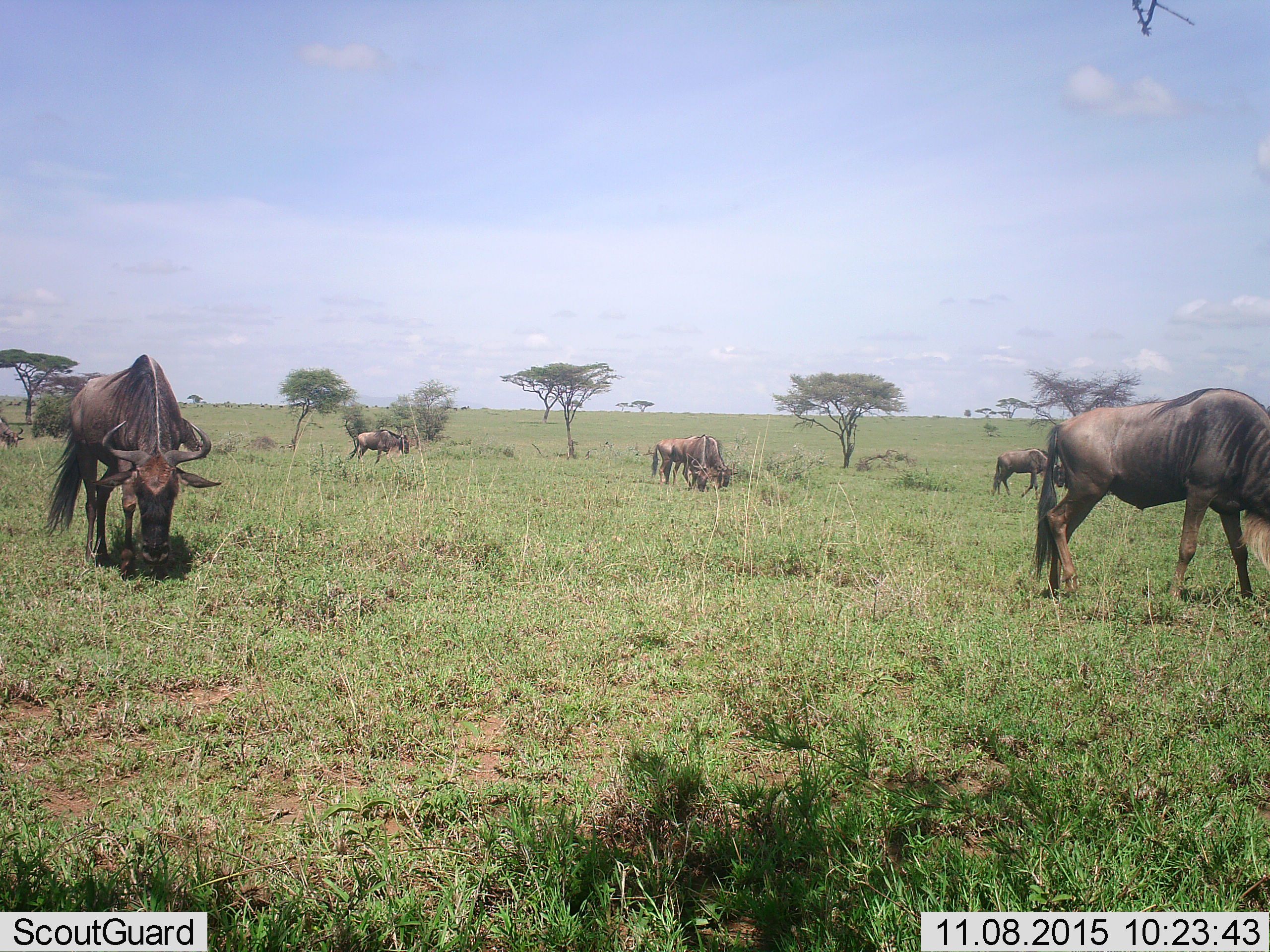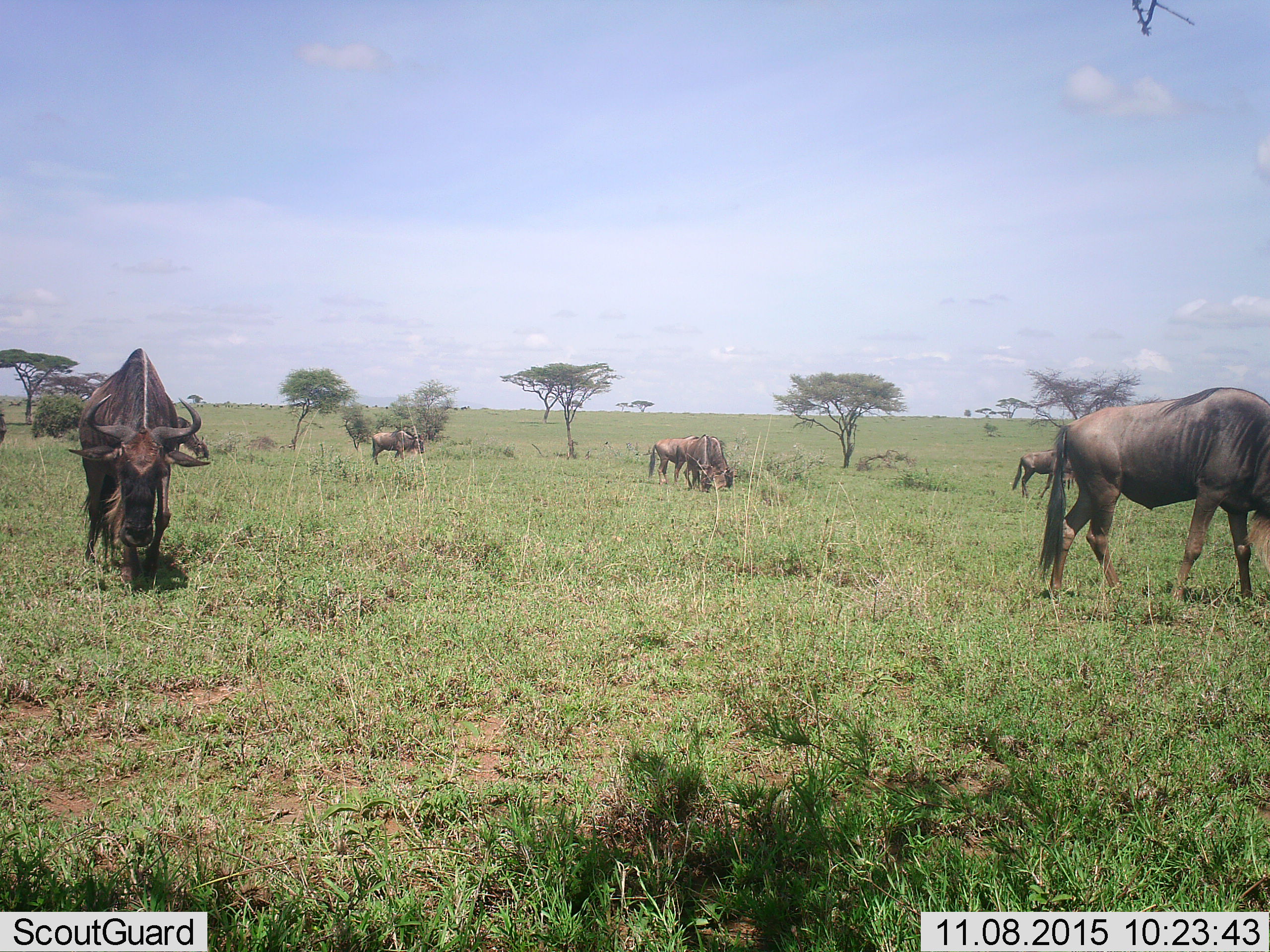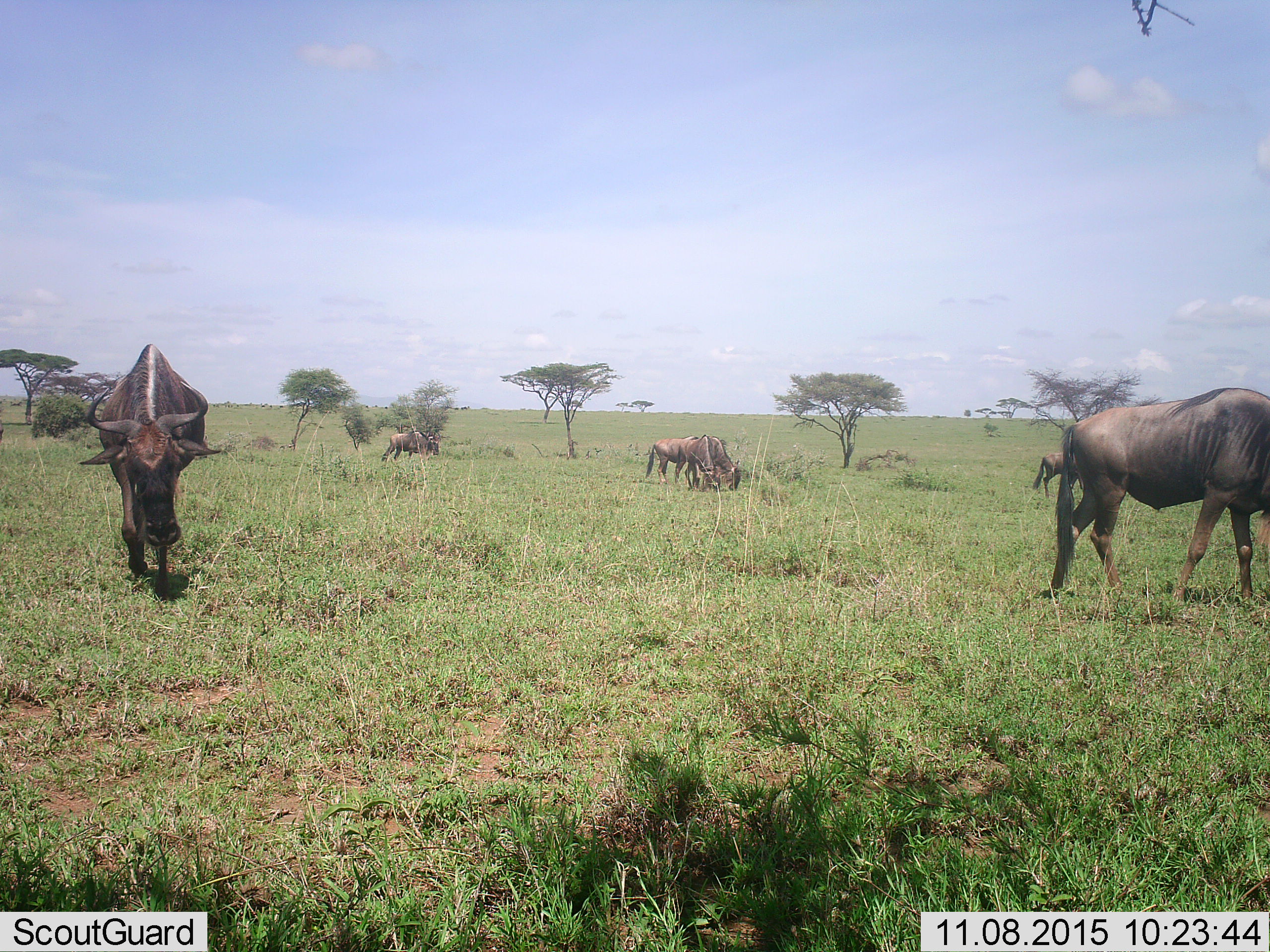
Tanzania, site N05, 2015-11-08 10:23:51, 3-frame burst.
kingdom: Animalia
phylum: Chordata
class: Mammalia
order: Artiodactyla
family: Bovidae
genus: Connochaetes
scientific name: Connochaetes taurinus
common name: blue wildebeest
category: wildebeest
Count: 7.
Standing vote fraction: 33%.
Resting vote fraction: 0%.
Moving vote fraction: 67%.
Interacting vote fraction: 11%.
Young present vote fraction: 0%.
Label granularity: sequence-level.